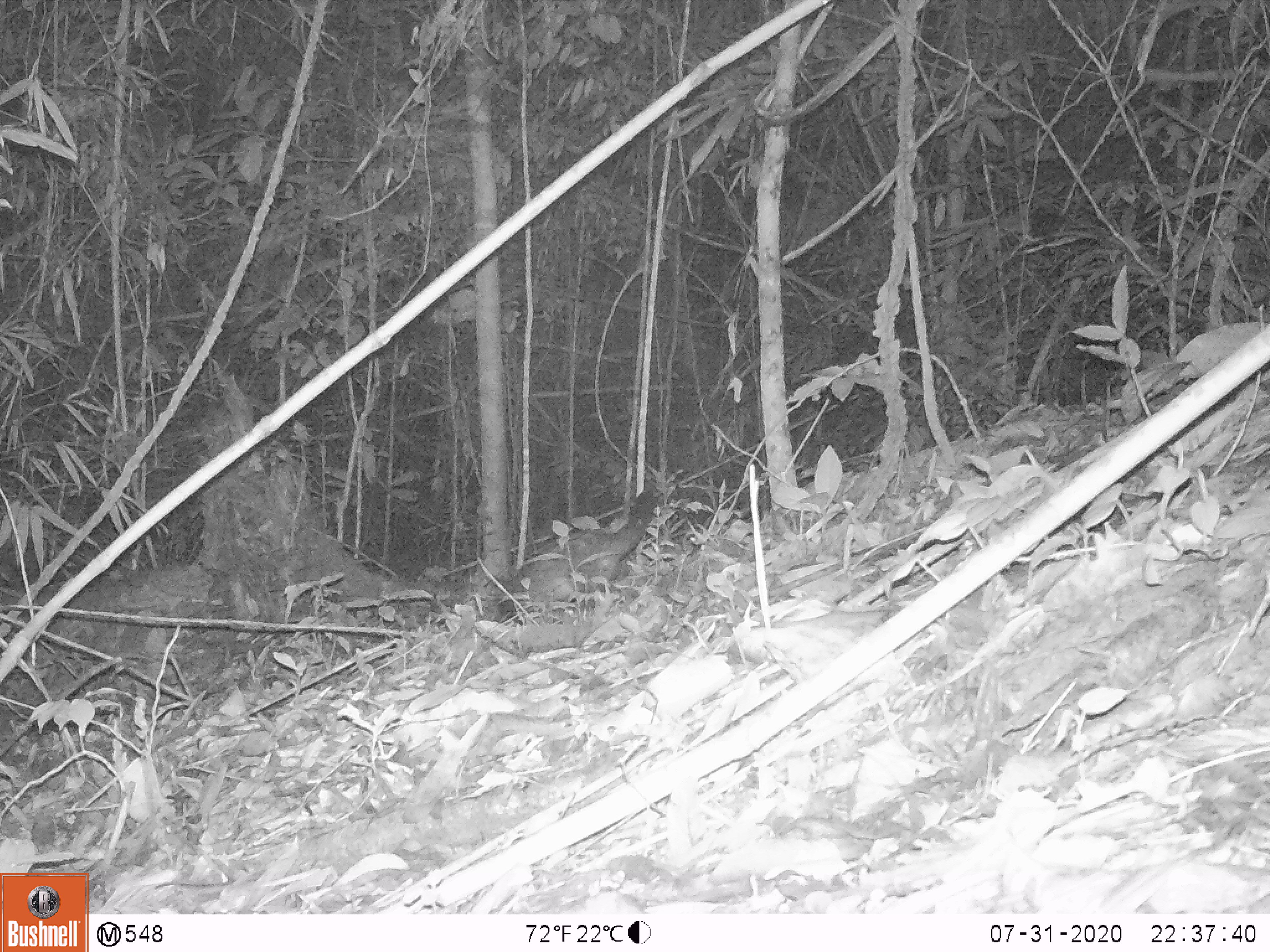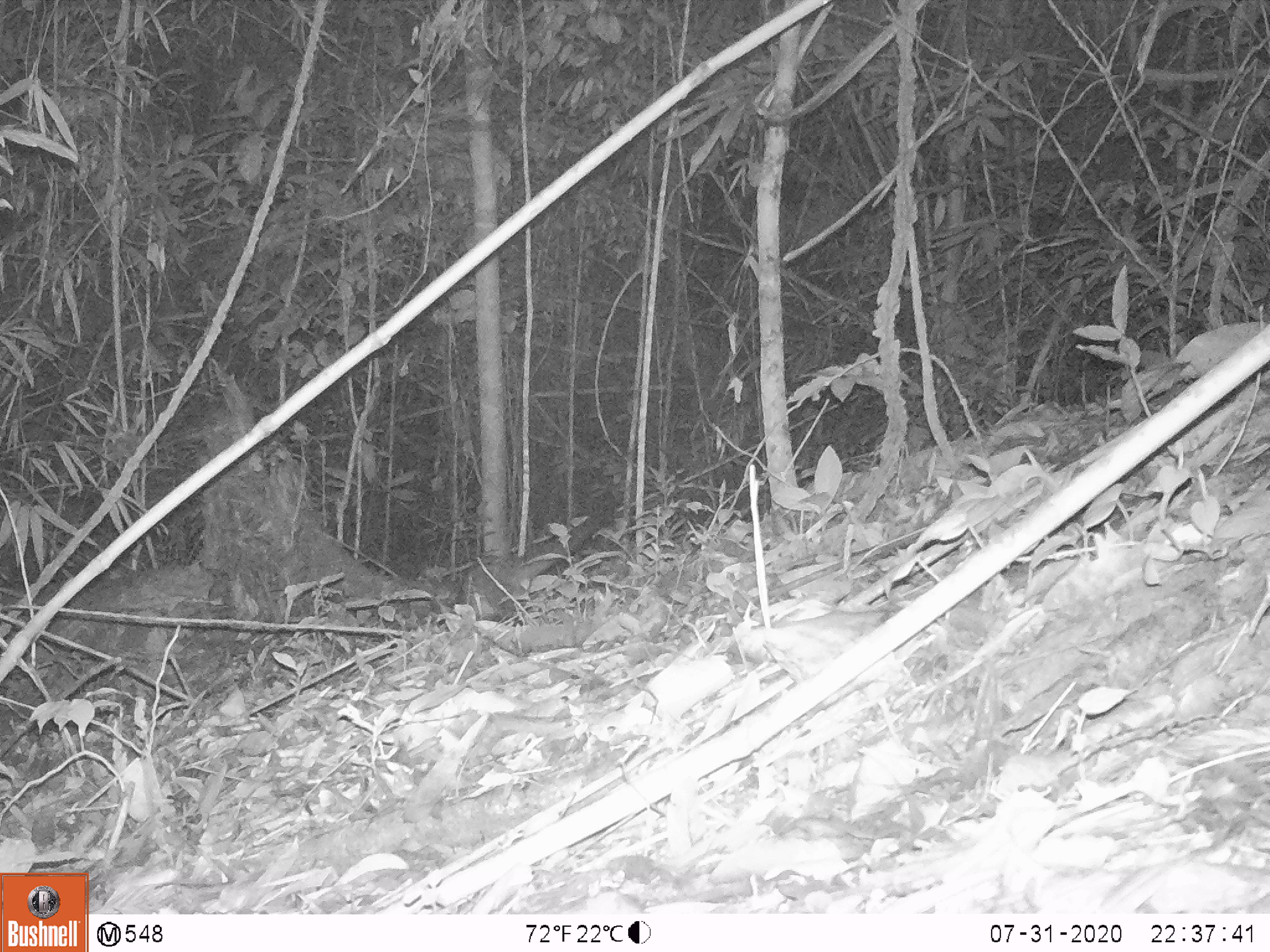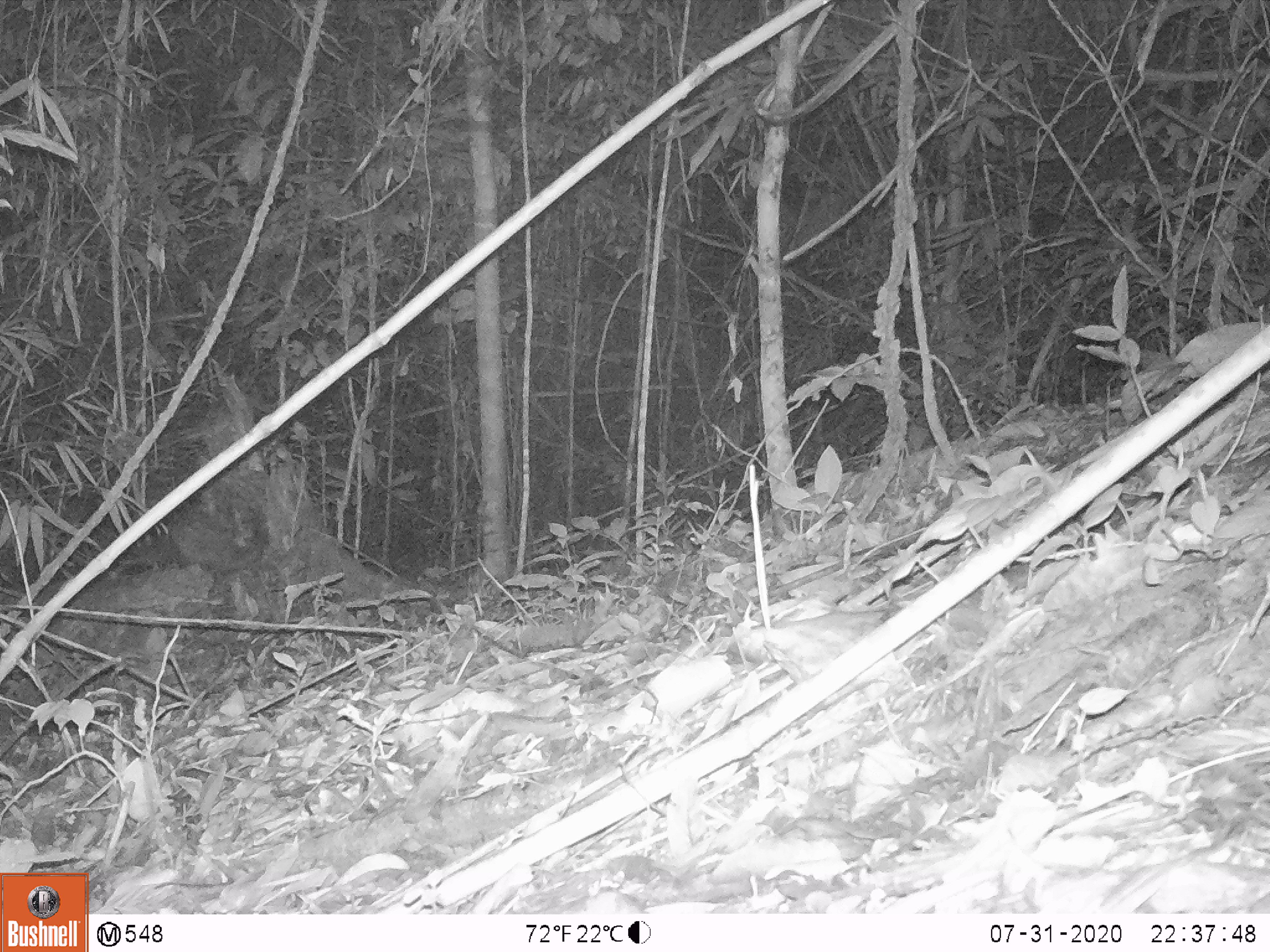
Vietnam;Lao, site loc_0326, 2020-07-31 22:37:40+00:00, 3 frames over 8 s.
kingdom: Animalia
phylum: Chordata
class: Mammalia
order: Carnivora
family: Viverridae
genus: Paradoxurus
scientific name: Paradoxurus hermaphroditus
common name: common palm civet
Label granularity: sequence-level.